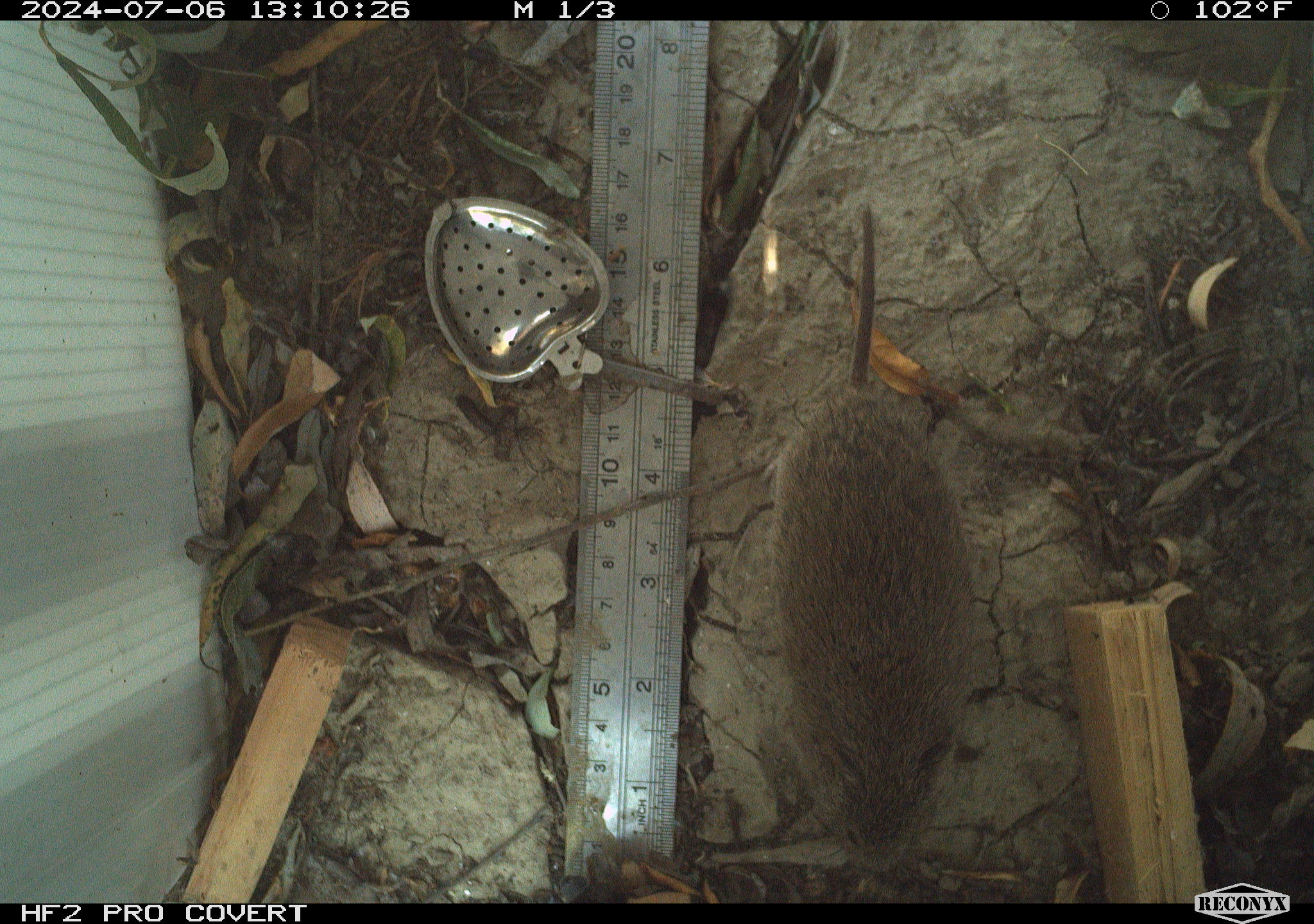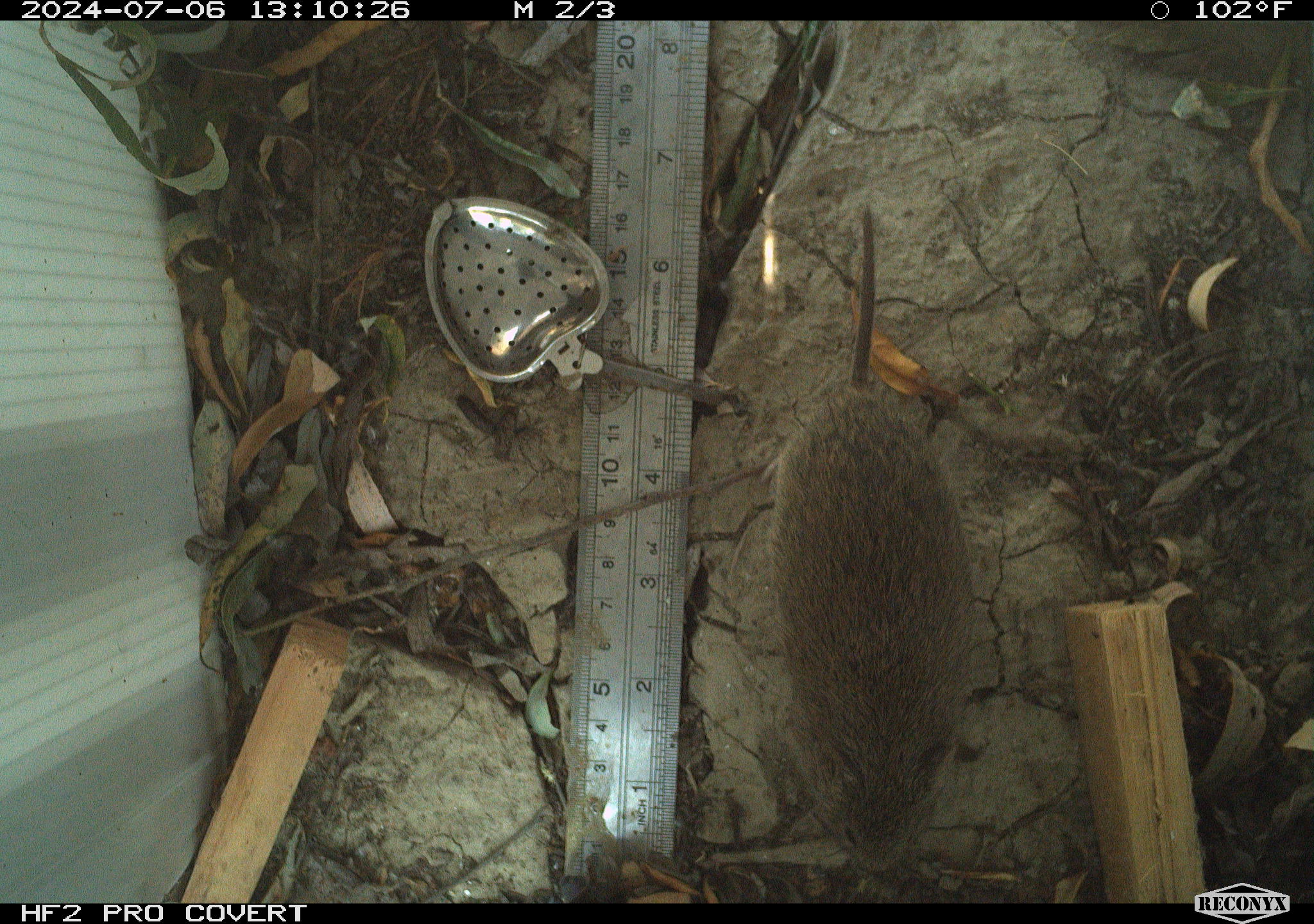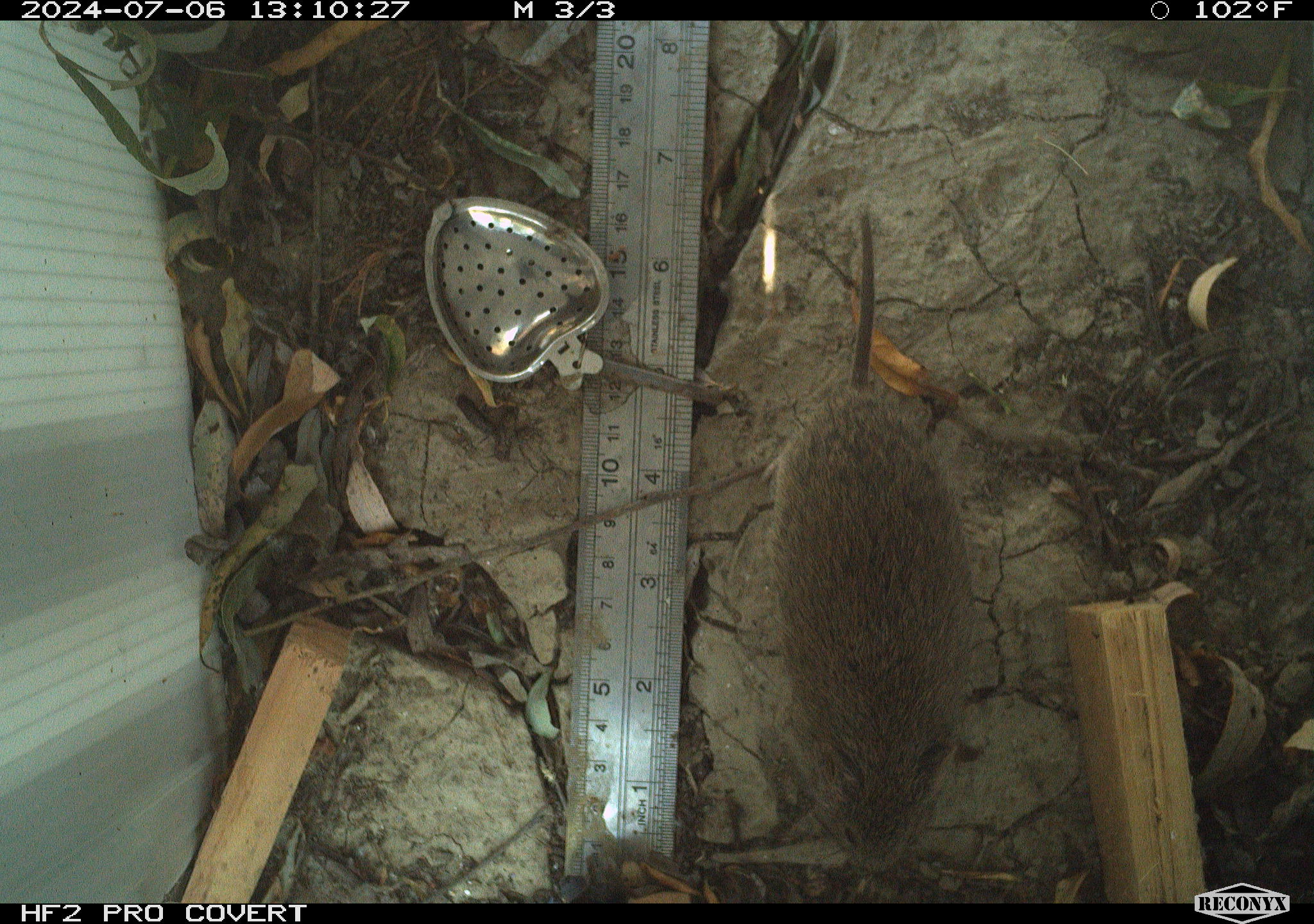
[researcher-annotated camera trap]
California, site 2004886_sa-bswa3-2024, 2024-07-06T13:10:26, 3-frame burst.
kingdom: Animalia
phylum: Chordata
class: Mammalia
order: Rodentia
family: Cricetidae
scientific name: Arvicolinae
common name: voles, lemmings, and muskrats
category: arvicolinae subfamily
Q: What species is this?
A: Arvicolinae subfamily (voles, lemmings, and muskrats) (Arvicolinae).